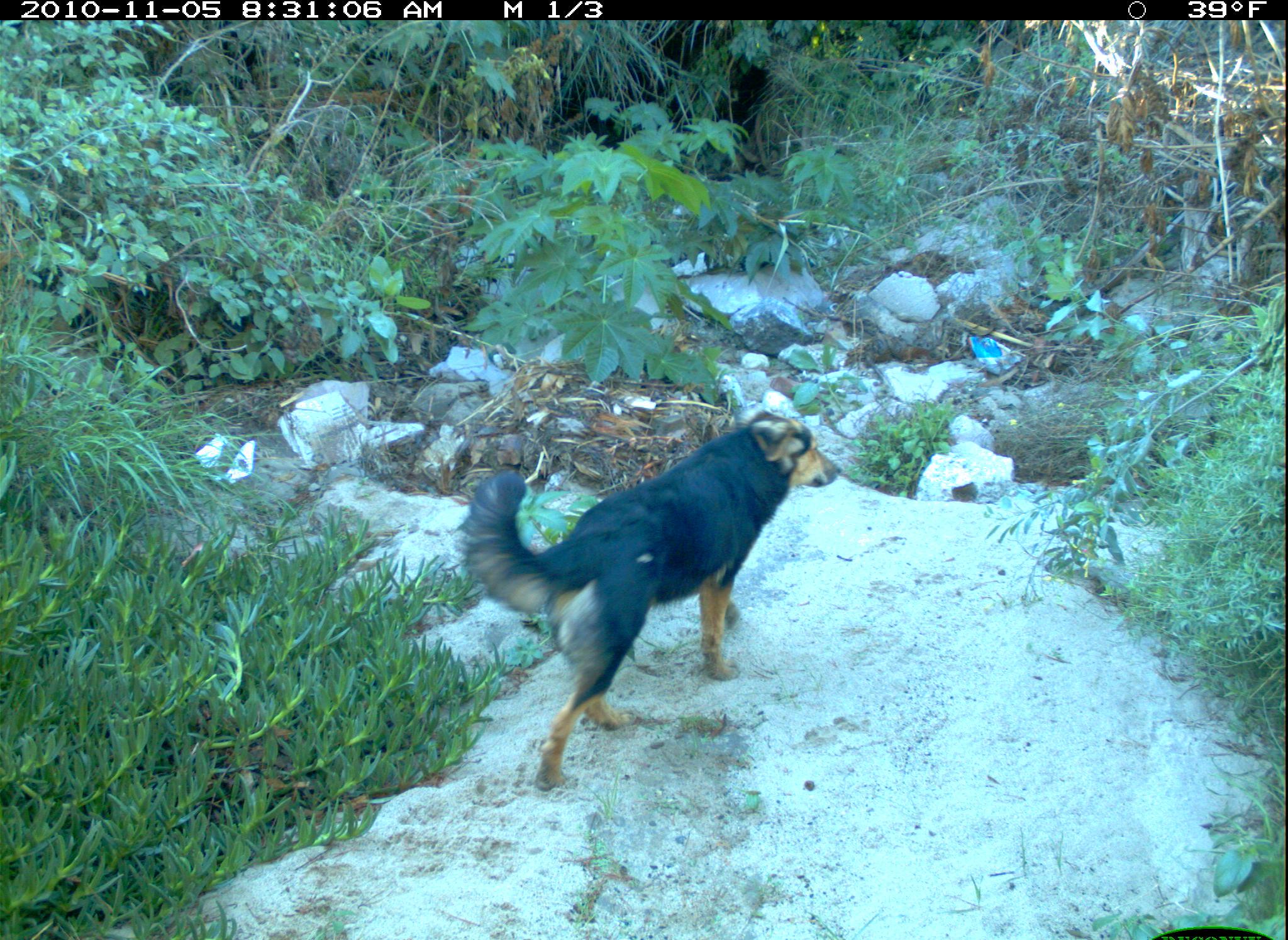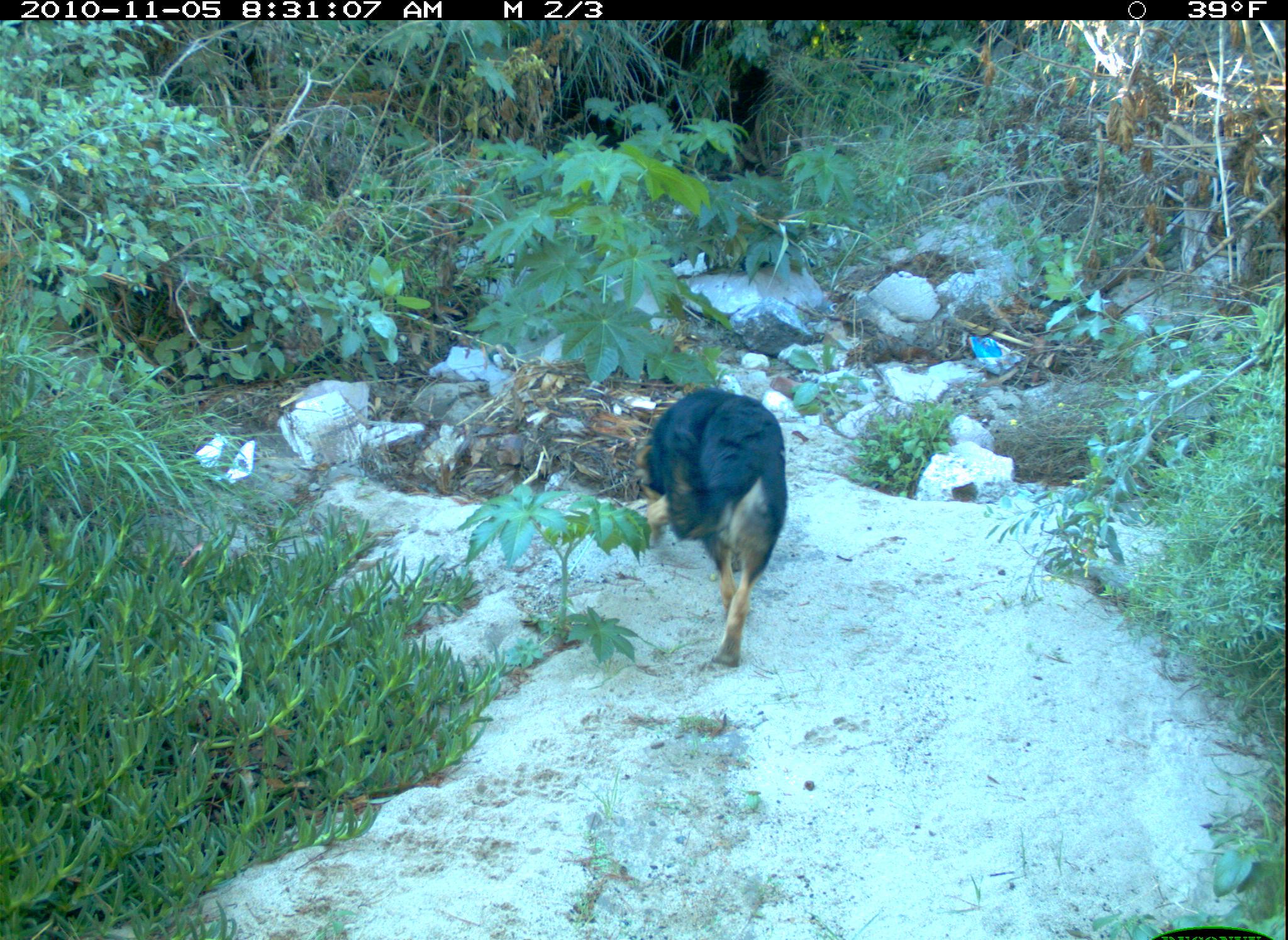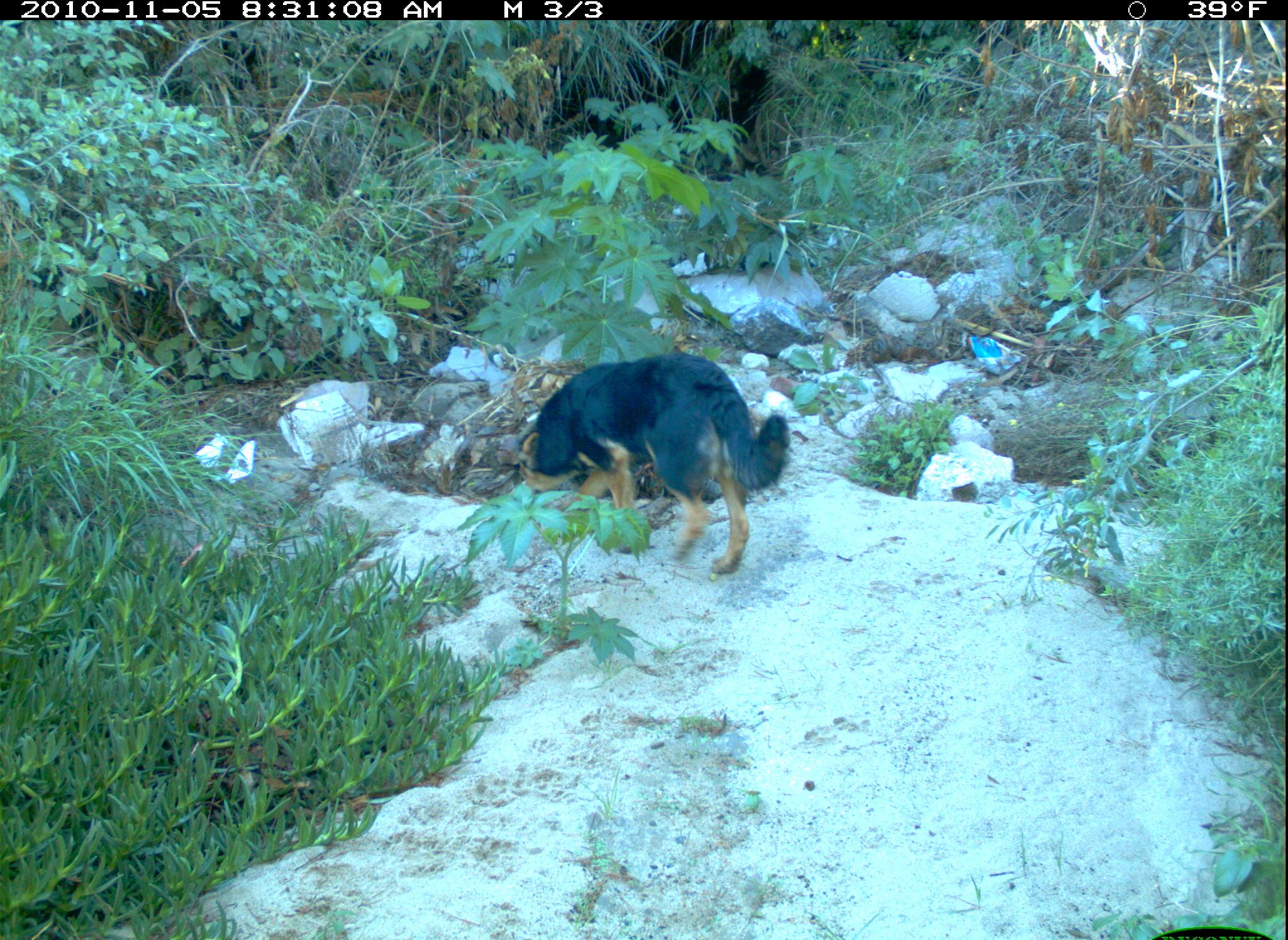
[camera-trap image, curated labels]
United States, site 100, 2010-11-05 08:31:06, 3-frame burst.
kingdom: Animalia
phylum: Chordata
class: Mammalia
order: Carnivora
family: Canidae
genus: Canis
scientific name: Canis familiaris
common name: domestic dog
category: dog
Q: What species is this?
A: Dog (domestic dog) (Canis familiaris).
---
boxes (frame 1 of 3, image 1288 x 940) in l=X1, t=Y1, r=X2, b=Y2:
dog: l=440, t=387, r=839, b=799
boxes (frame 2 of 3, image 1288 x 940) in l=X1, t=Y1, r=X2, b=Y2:
dog: l=634, t=367, r=810, b=693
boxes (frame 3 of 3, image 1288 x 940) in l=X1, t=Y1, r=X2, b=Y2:
dog: l=509, t=340, r=805, b=586